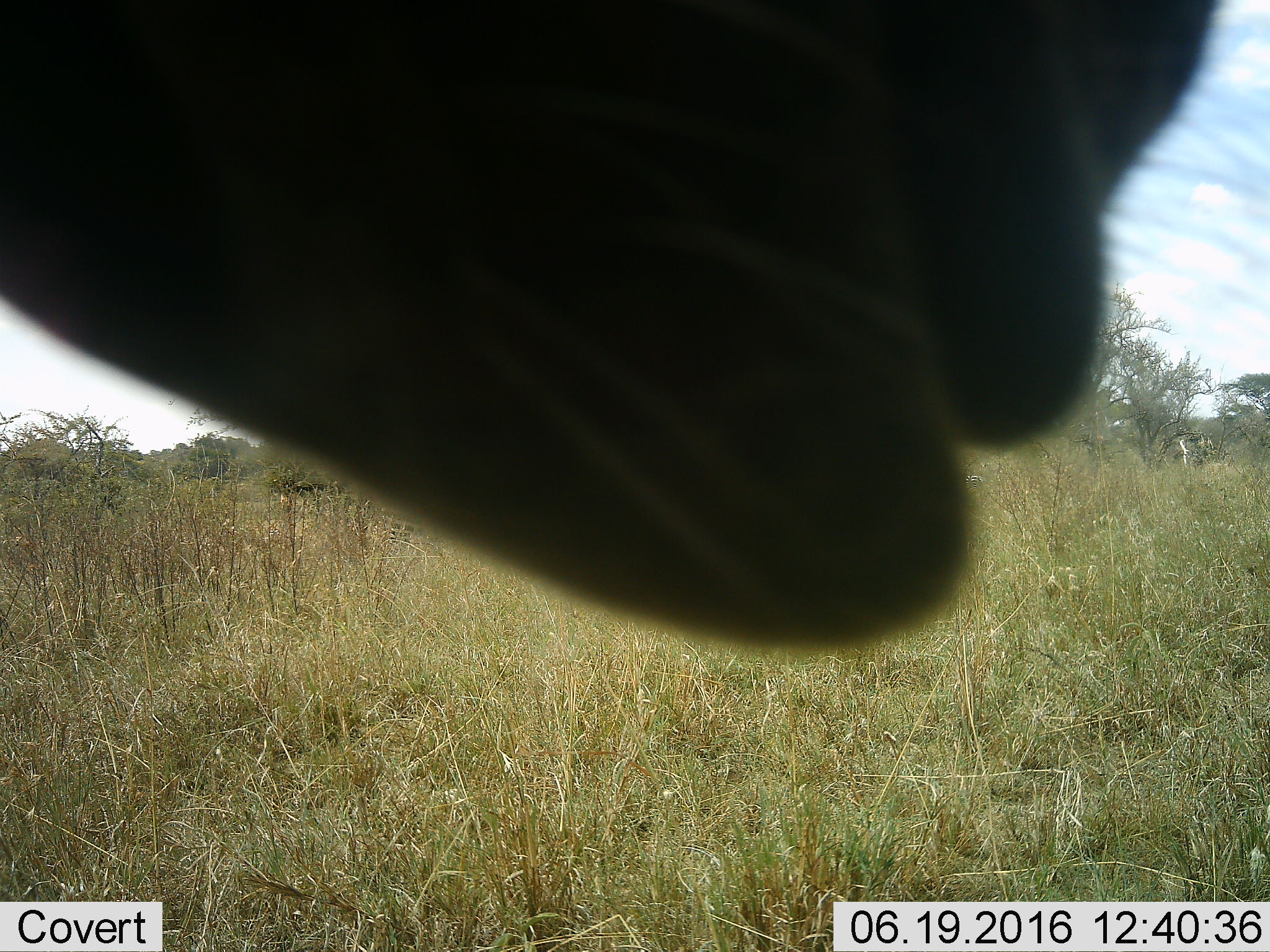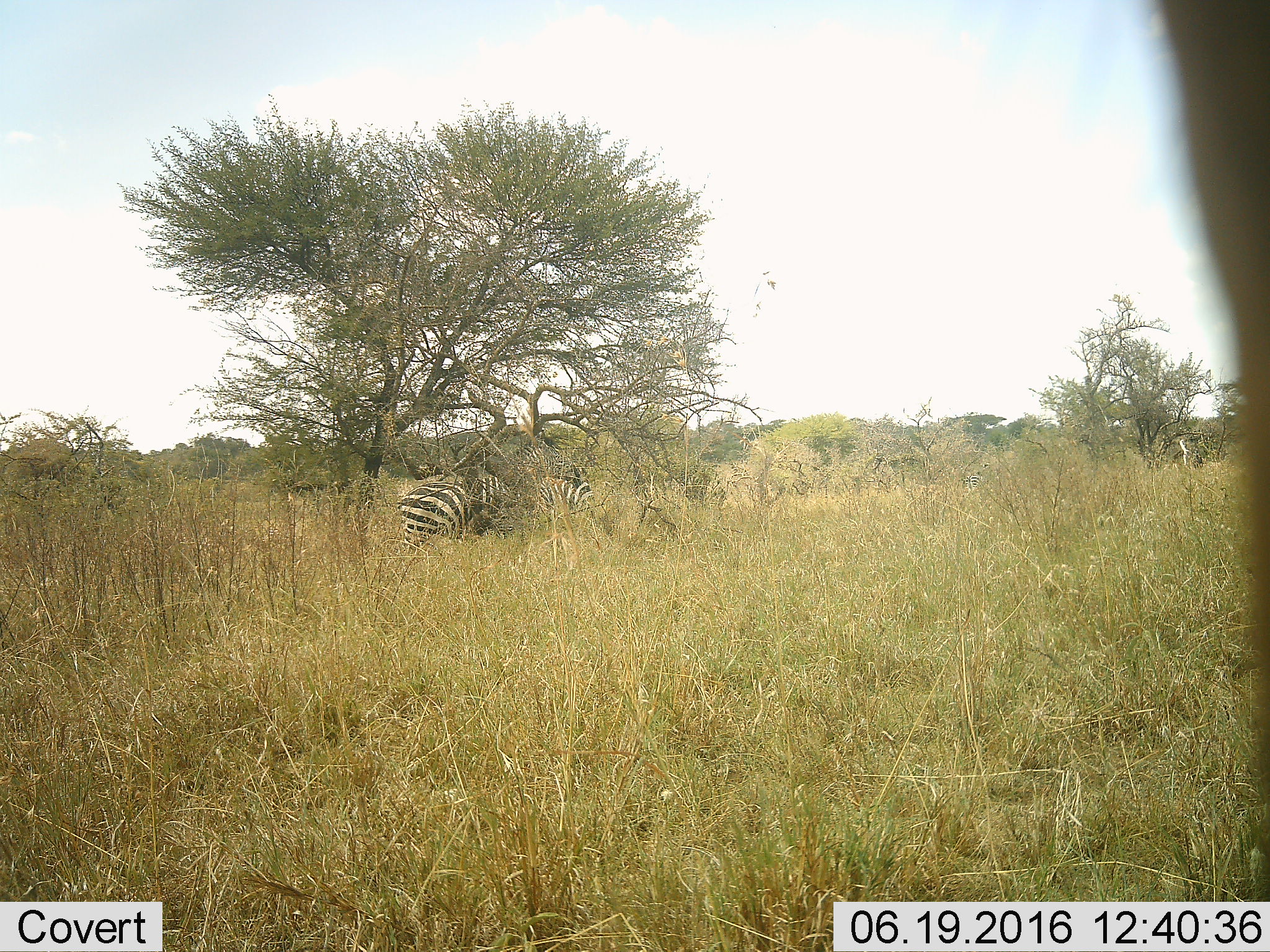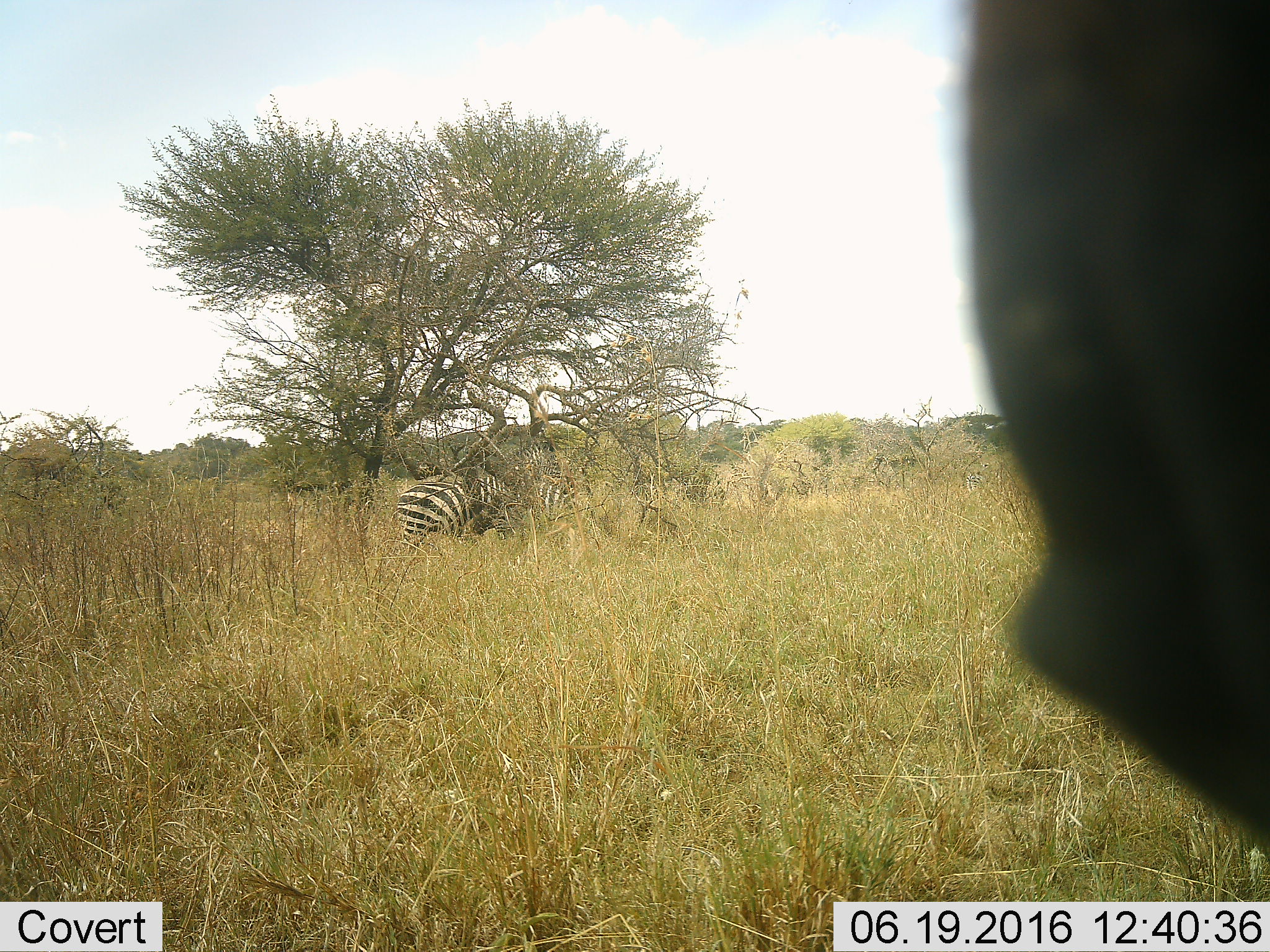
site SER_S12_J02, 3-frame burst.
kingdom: Animalia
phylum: Chordata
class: Mammalia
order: Perissodactyla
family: Equidae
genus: Equus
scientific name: Equus quagga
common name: plains zebra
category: zebraplains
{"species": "zebraplains (plains zebra) (Equus quagga)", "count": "4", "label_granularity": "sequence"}